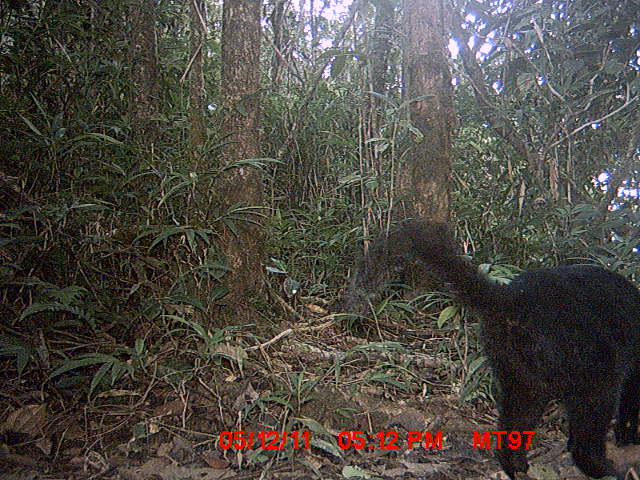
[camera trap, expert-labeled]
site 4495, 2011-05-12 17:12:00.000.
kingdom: Animalia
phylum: Chordata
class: Mammalia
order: Carnivora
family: Felidae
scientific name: Felidae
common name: felids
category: felis sp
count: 1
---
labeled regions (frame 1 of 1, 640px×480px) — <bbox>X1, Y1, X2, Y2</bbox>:
felis sp: <bbox>349, 216, 640, 480</bbox>